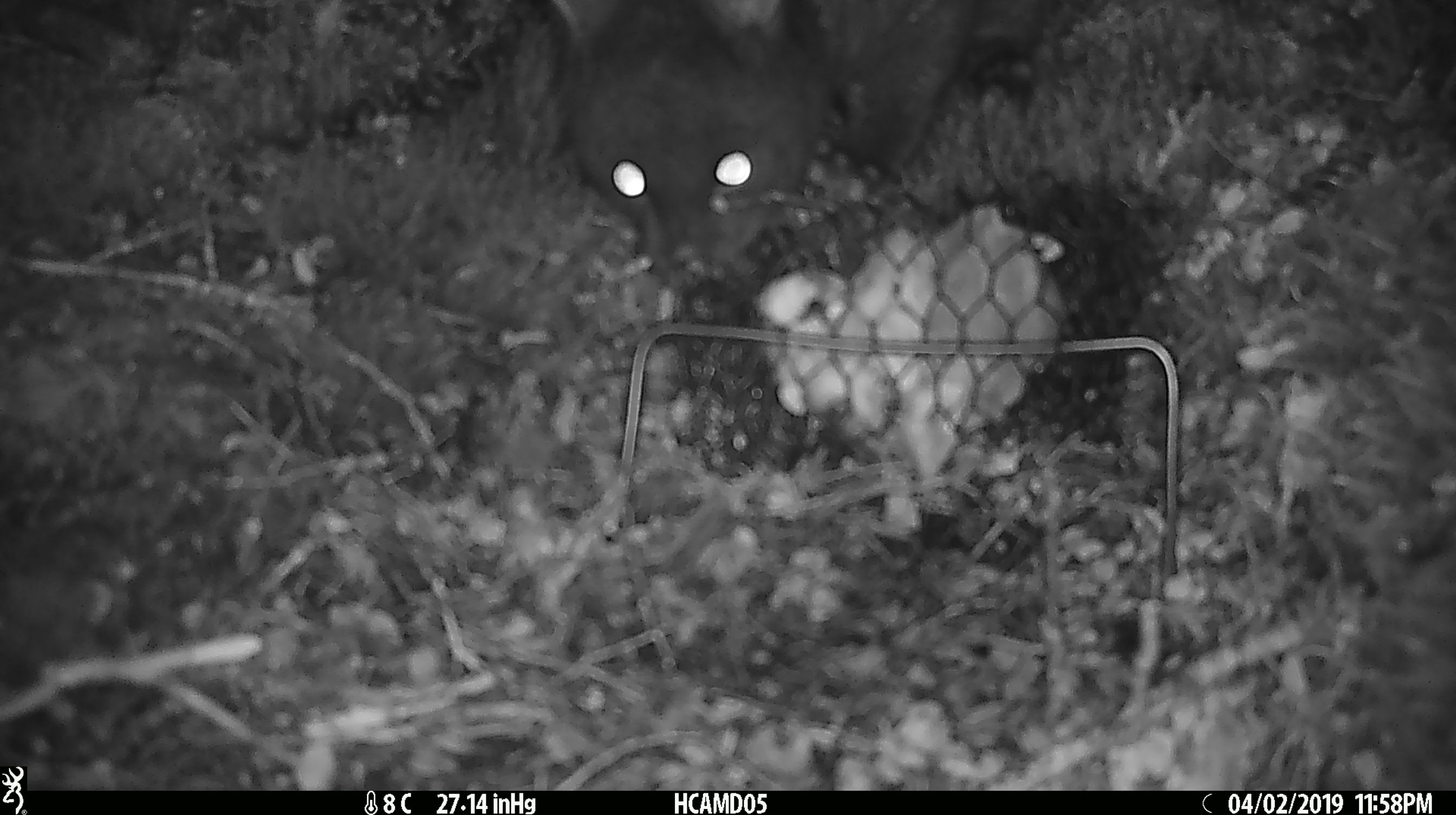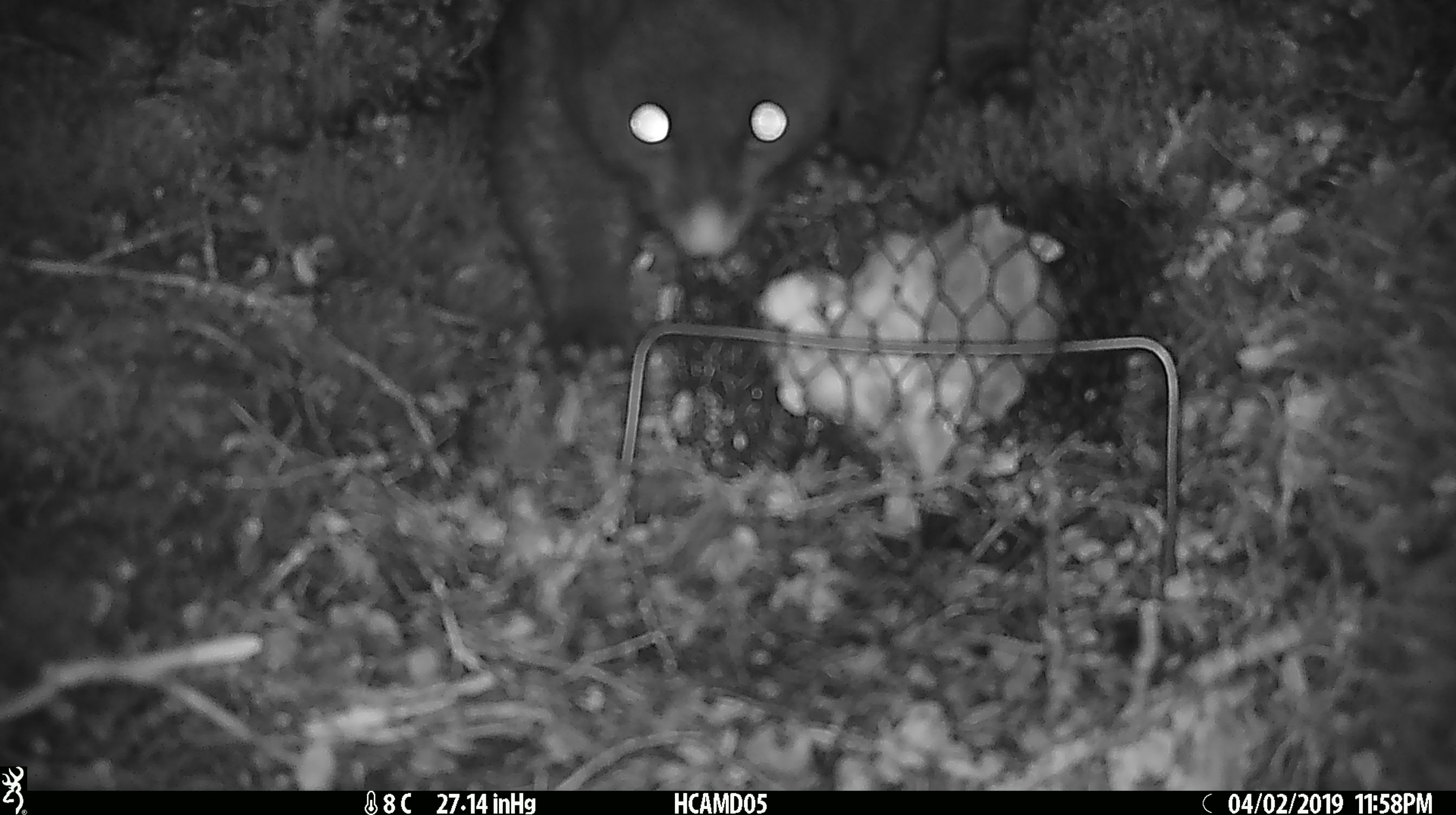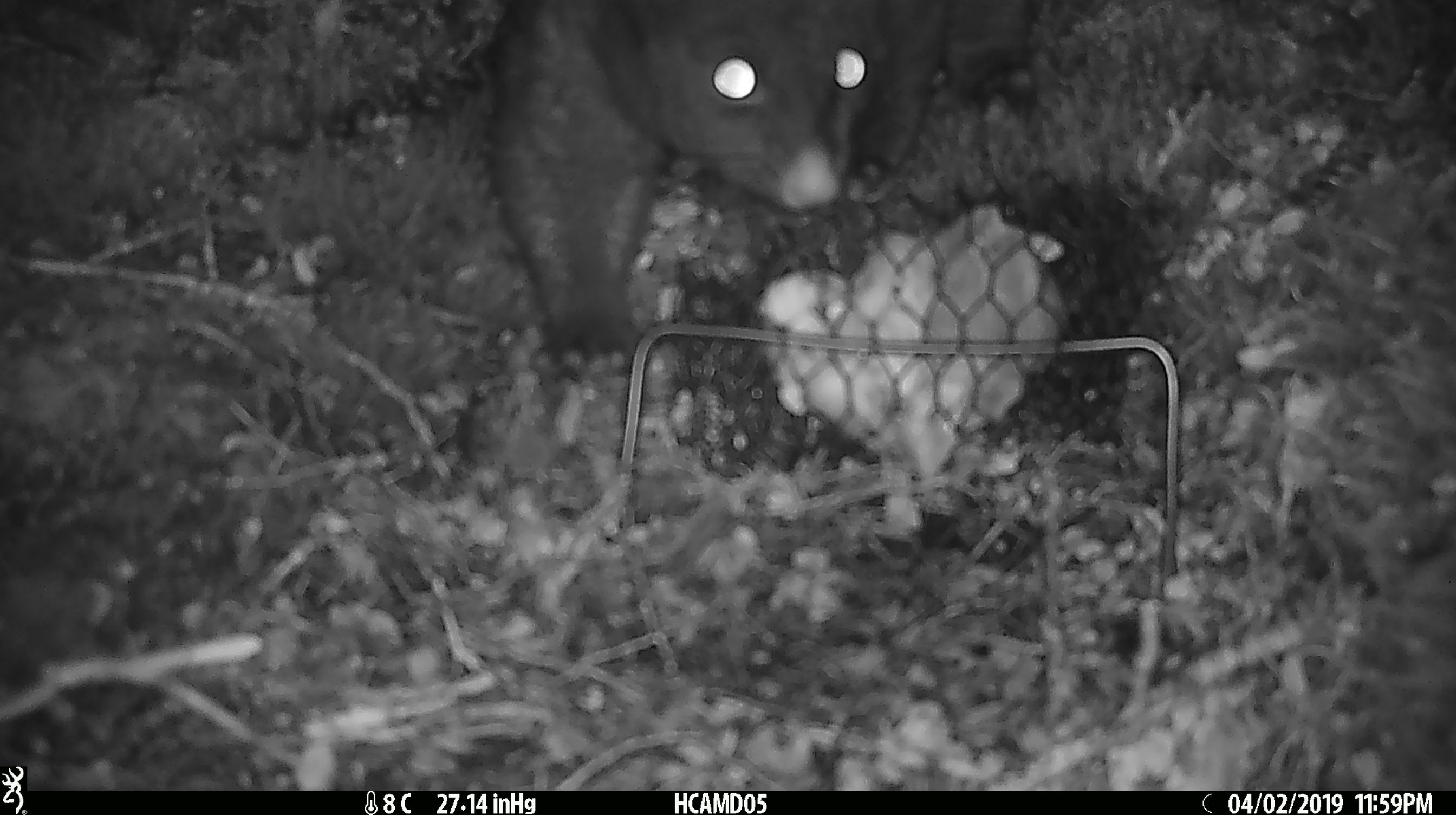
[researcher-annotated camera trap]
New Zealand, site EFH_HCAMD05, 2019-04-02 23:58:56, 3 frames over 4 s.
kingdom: Animalia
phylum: Chordata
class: Mammalia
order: Diprotodontia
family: Phalangeridae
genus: Trichosurus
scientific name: Trichosurus vulpecula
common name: common brushtail possum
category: possum